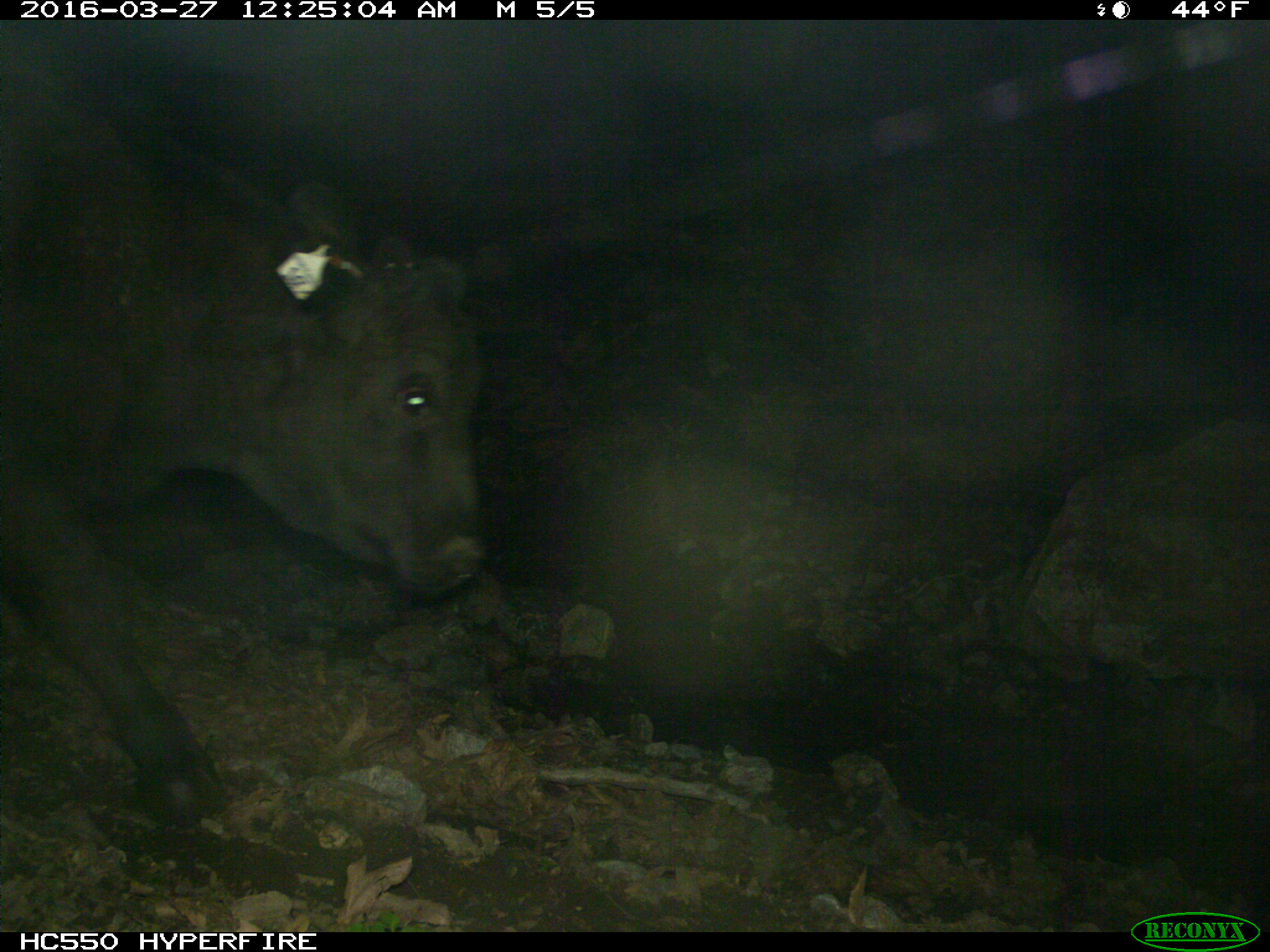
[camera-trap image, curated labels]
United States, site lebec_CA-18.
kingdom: Animalia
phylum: Chordata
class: Mammalia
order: Artiodactyla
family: Bovidae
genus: Bos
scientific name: Bos taurus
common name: domestic cow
Bos taurus (domestic cow).